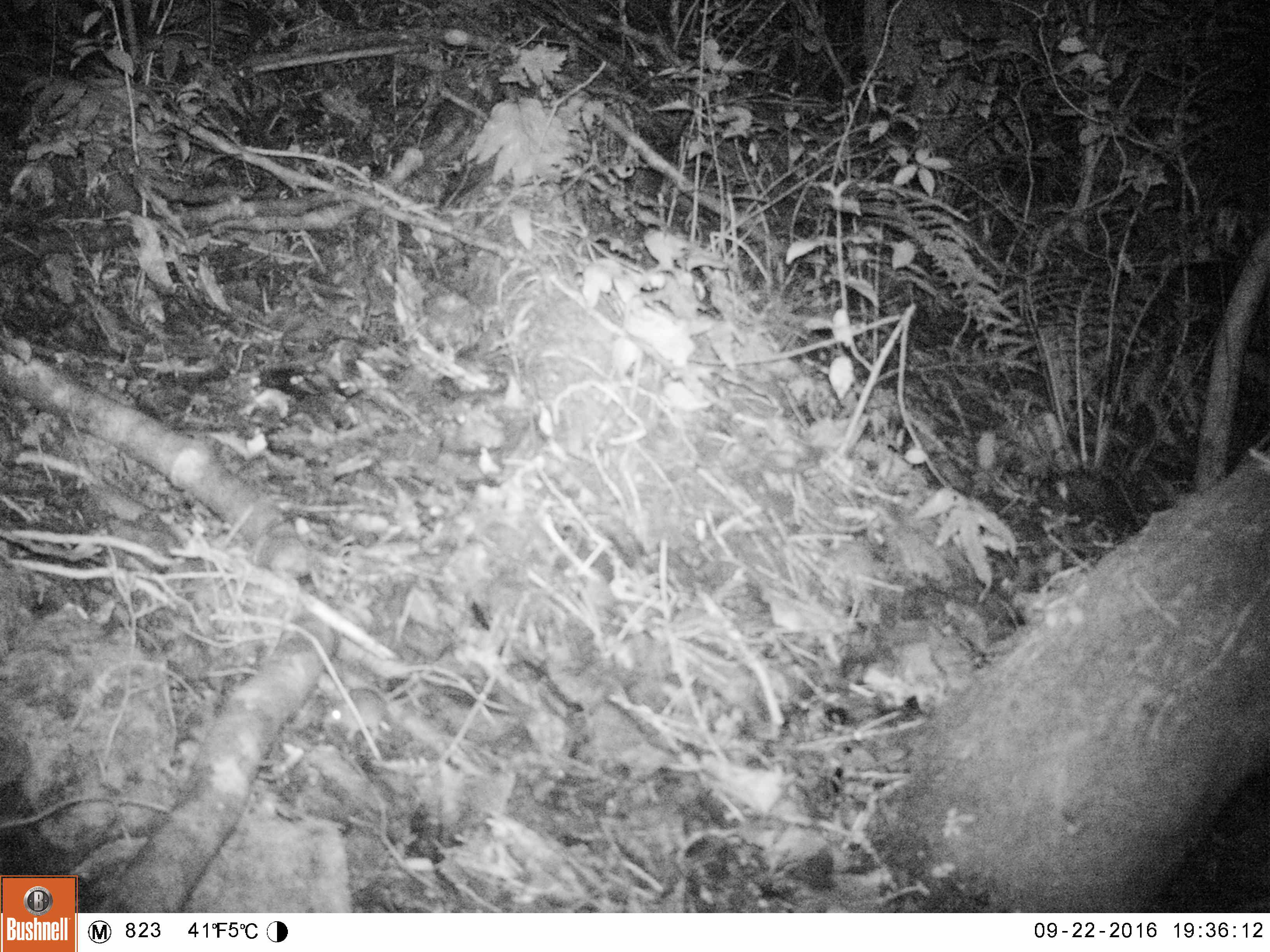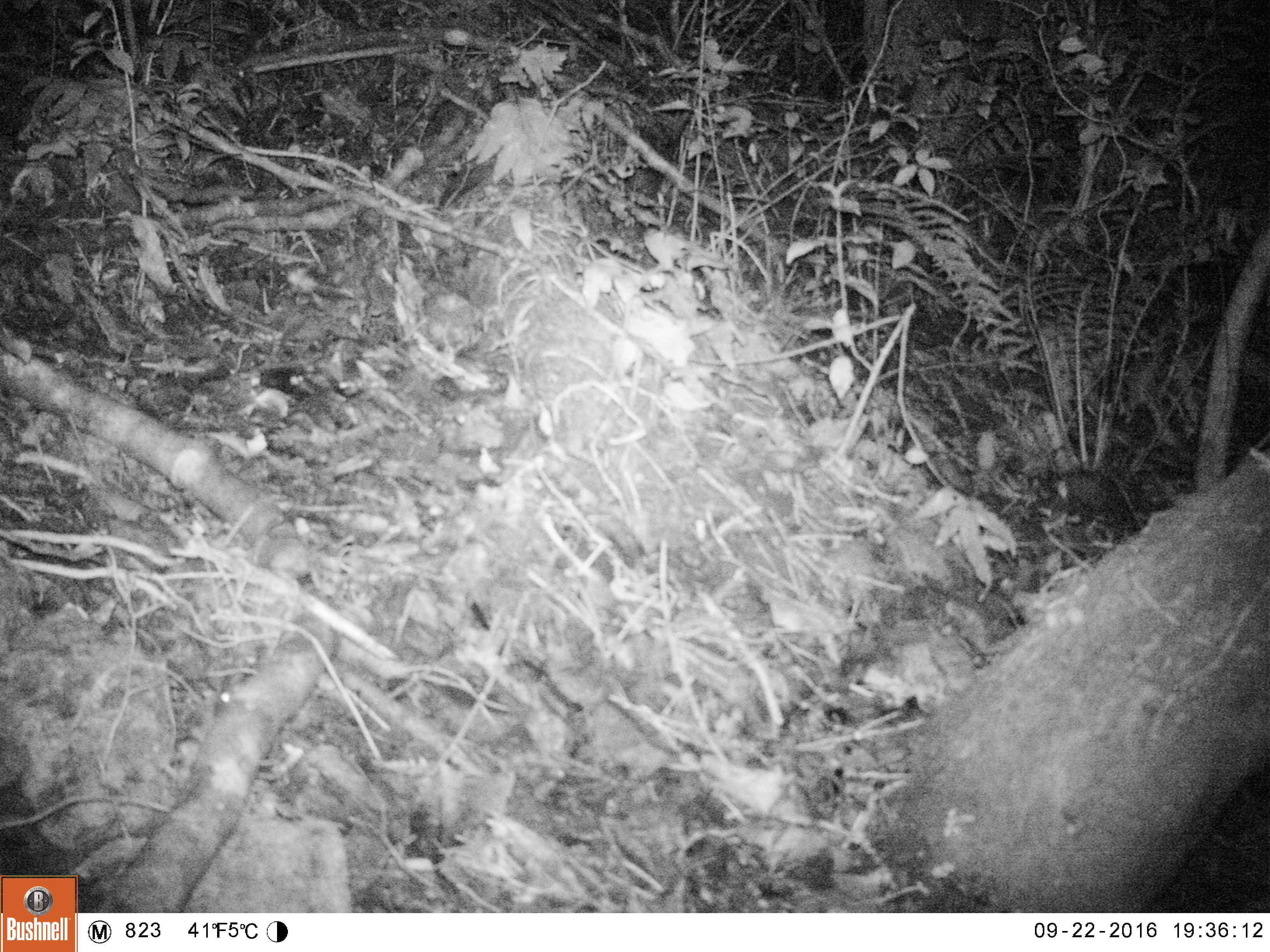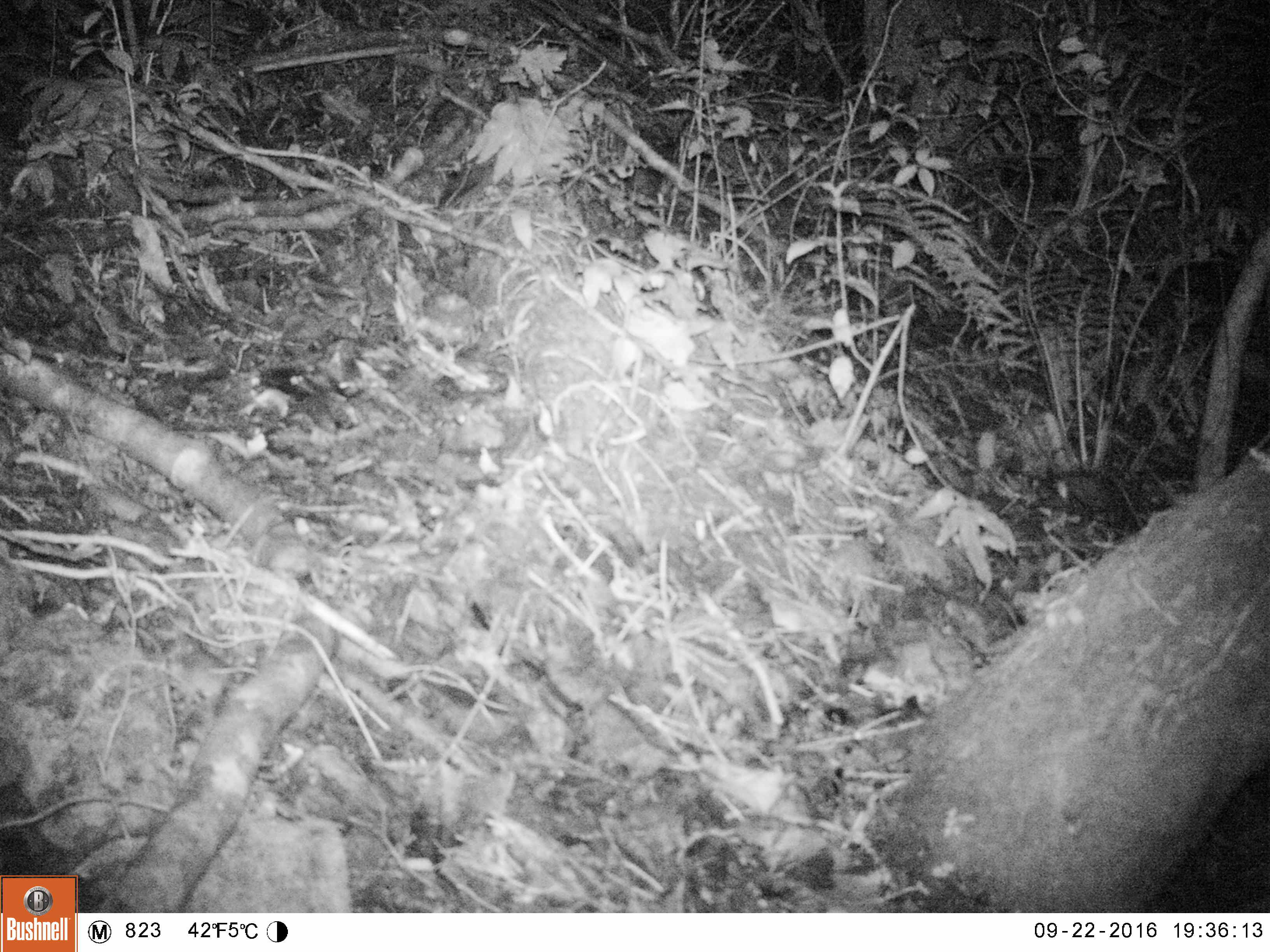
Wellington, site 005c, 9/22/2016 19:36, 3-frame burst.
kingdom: Animalia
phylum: Chordata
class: Mammalia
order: Rodentia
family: Muridae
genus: Mus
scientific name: Mus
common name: mouse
Mouse (Mus).